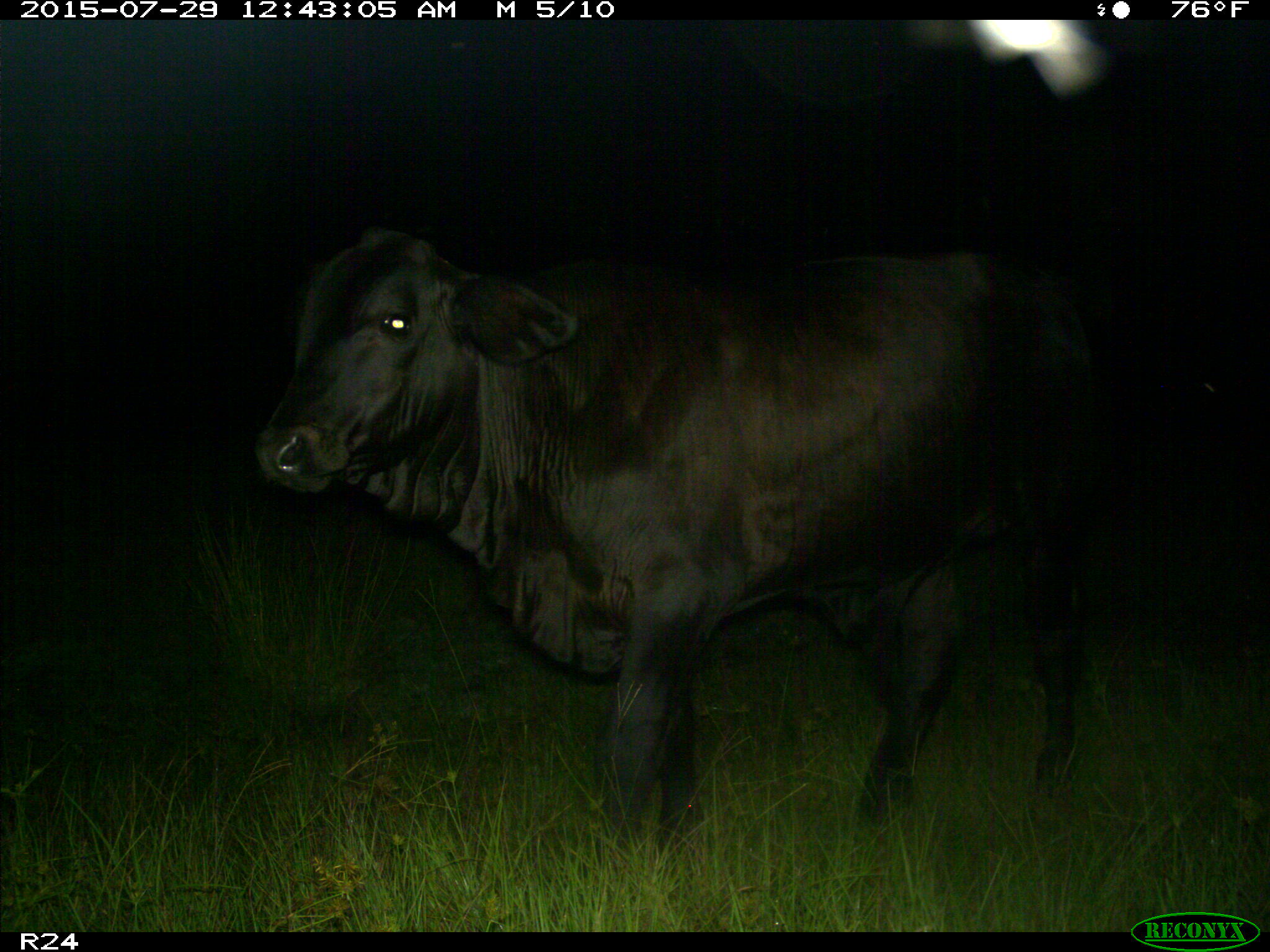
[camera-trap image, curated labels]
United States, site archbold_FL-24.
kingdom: Animalia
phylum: Chordata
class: Mammalia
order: Artiodactyla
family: Bovidae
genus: Bos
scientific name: Bos taurus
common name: domestic cow